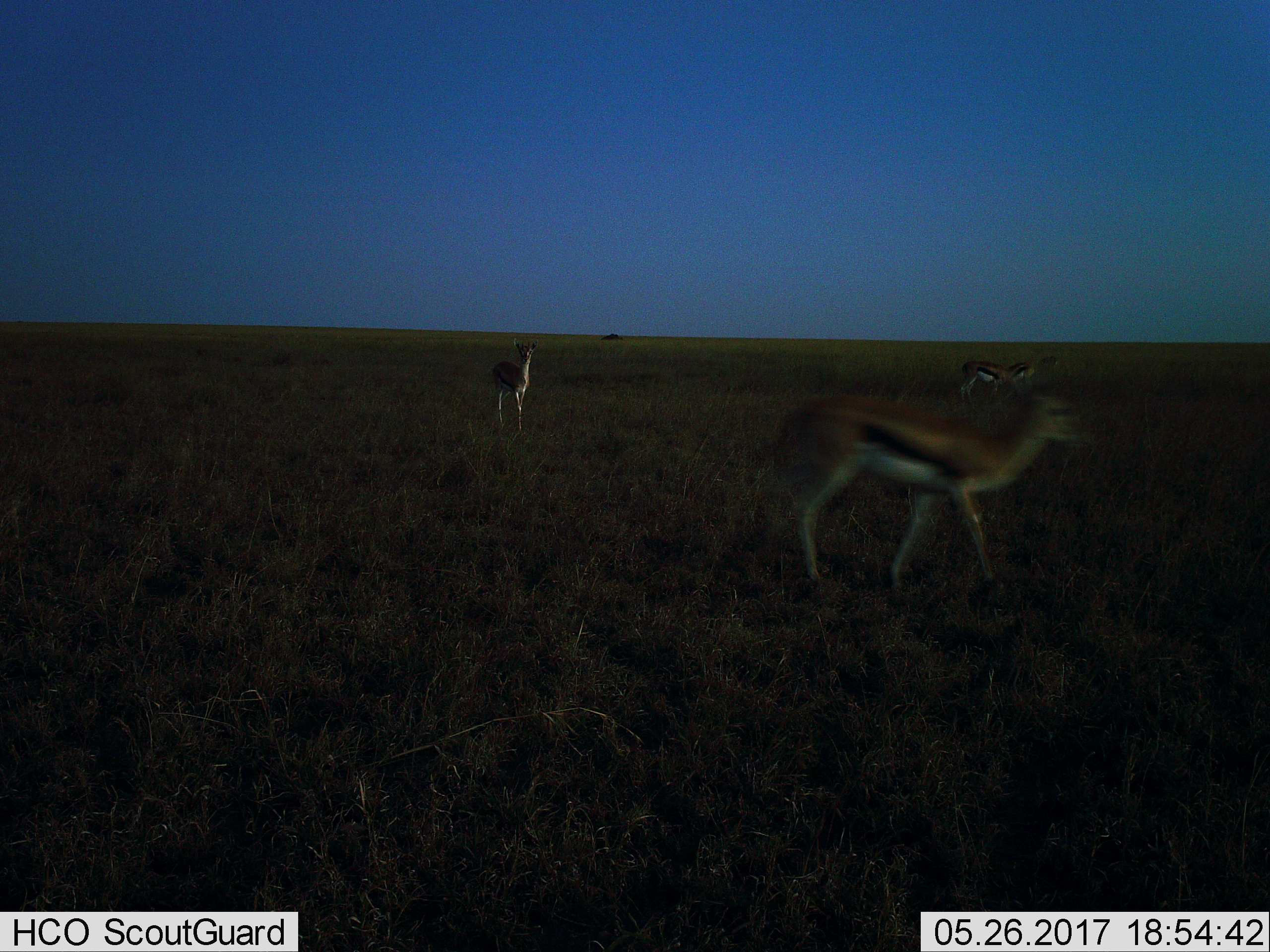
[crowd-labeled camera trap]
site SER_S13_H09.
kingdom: Animalia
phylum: Chordata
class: Mammalia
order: Artiodactyla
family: Bovidae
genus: Eudorcas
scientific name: Eudorcas thomsonii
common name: thomson's gazelle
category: gazellethomsons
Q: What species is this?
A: Gazellethomsons (thomson's gazelle) (Eudorcas thomsonii).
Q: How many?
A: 4.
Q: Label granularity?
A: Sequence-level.